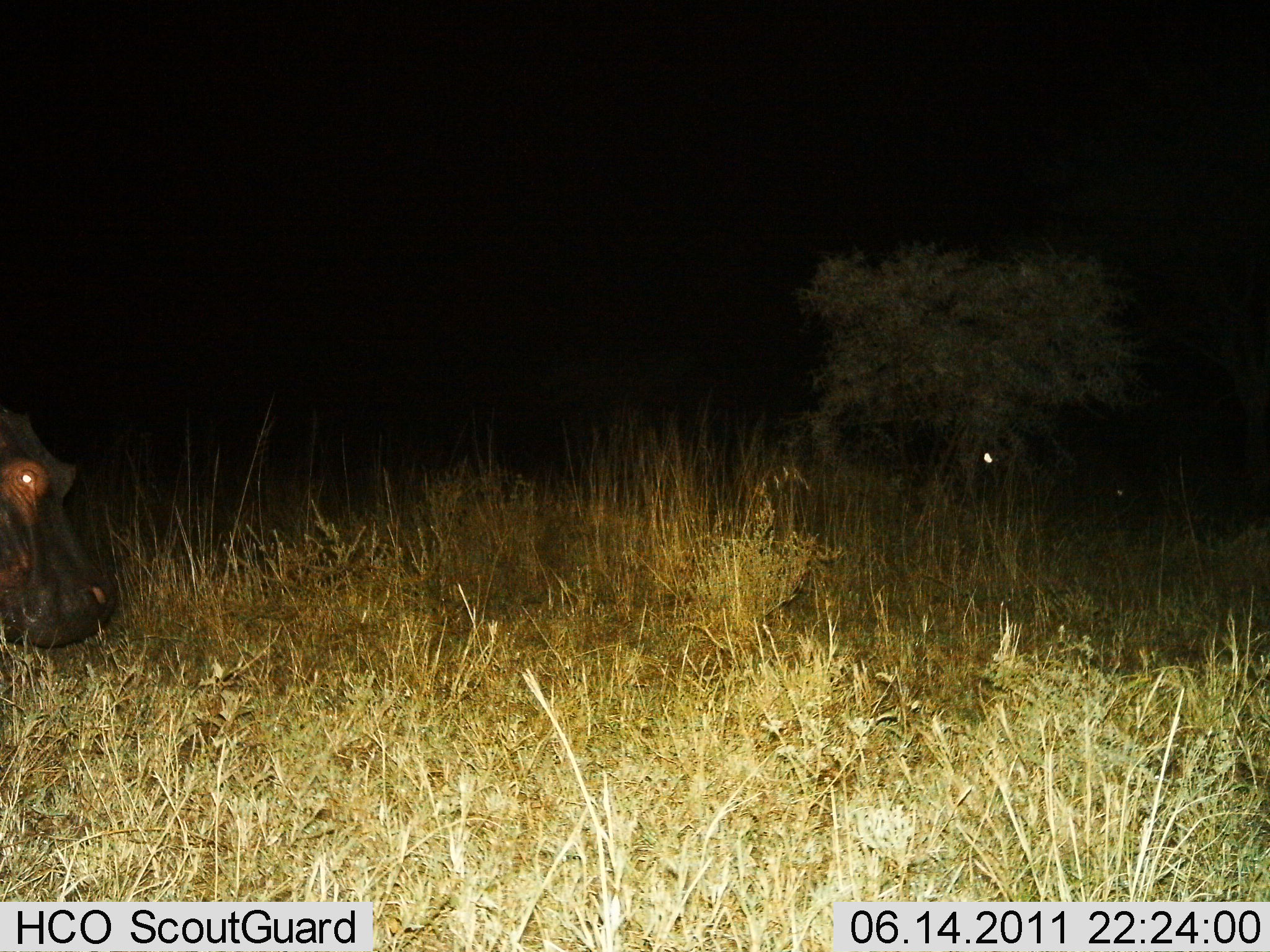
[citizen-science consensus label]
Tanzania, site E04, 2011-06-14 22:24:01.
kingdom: Animalia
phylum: Chordata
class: Mammalia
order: Artiodactyla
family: Hippopotamidae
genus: Hippopotamus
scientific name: Hippopotamus amphibius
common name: hippopotamus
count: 1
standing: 30%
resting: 0%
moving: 70%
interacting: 0%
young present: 0%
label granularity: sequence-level